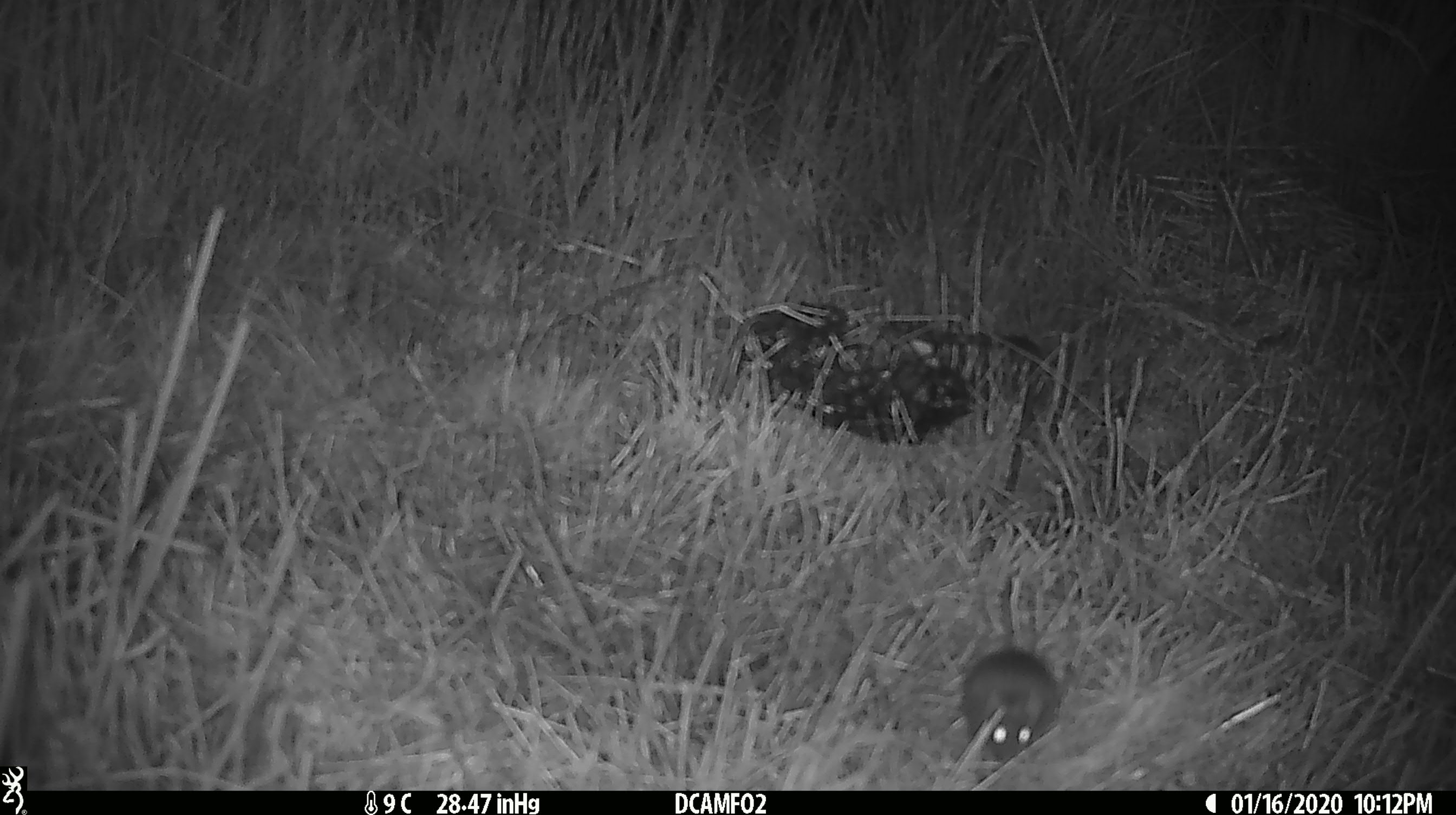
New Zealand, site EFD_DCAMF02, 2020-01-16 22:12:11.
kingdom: Animalia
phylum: Chordata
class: Mammalia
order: Rodentia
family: Muridae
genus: Mus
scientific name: Mus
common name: mouse